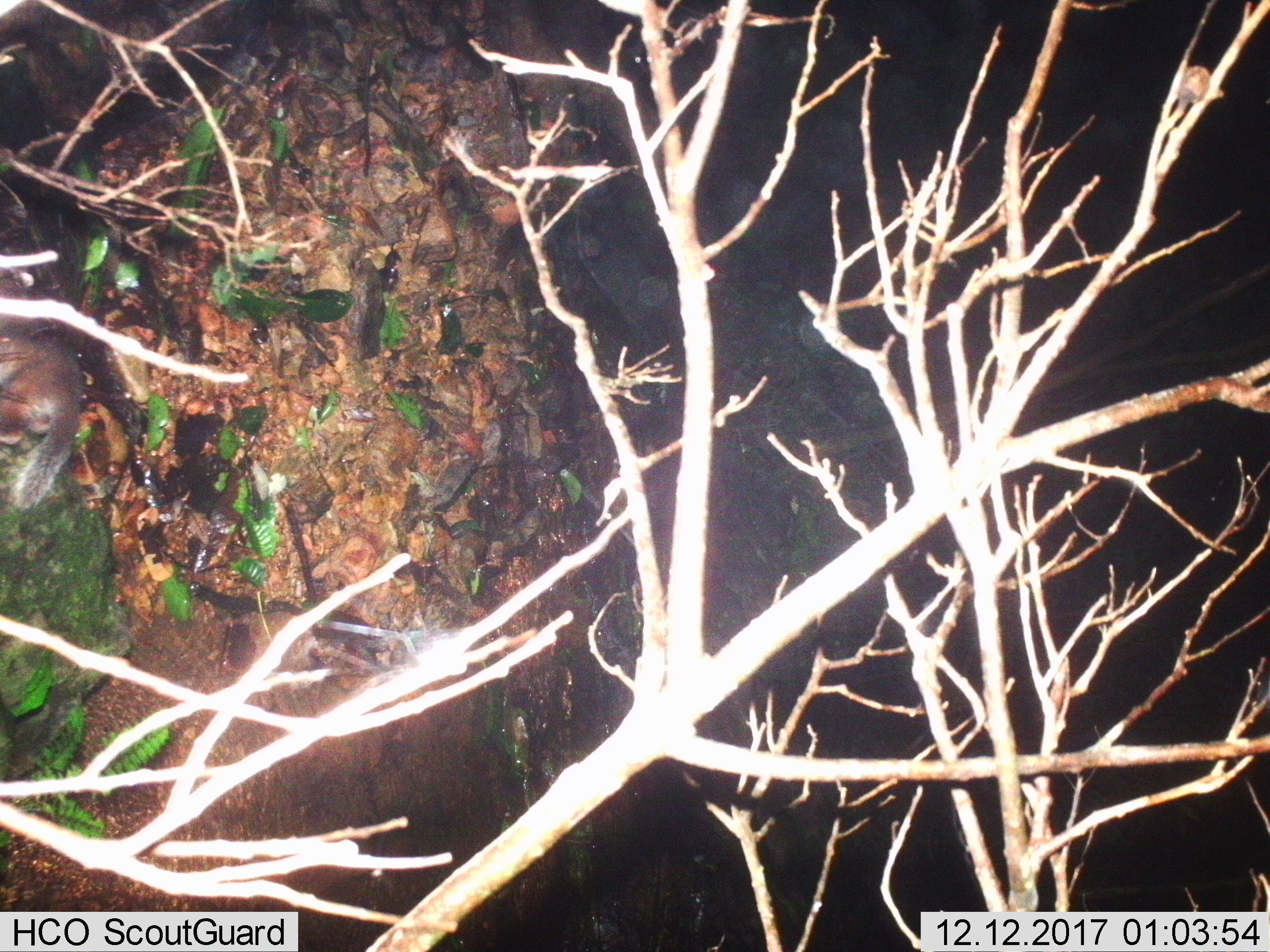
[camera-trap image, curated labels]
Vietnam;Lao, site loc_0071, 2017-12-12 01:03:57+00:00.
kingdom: Animalia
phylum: Chordata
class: Mammalia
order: Carnivora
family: Mustelidae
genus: Melogale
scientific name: Melogale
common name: ferret badger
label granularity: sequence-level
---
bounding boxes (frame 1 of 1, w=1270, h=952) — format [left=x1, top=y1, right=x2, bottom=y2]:
ferret badger: [left=0, top=248, right=84, bottom=512]